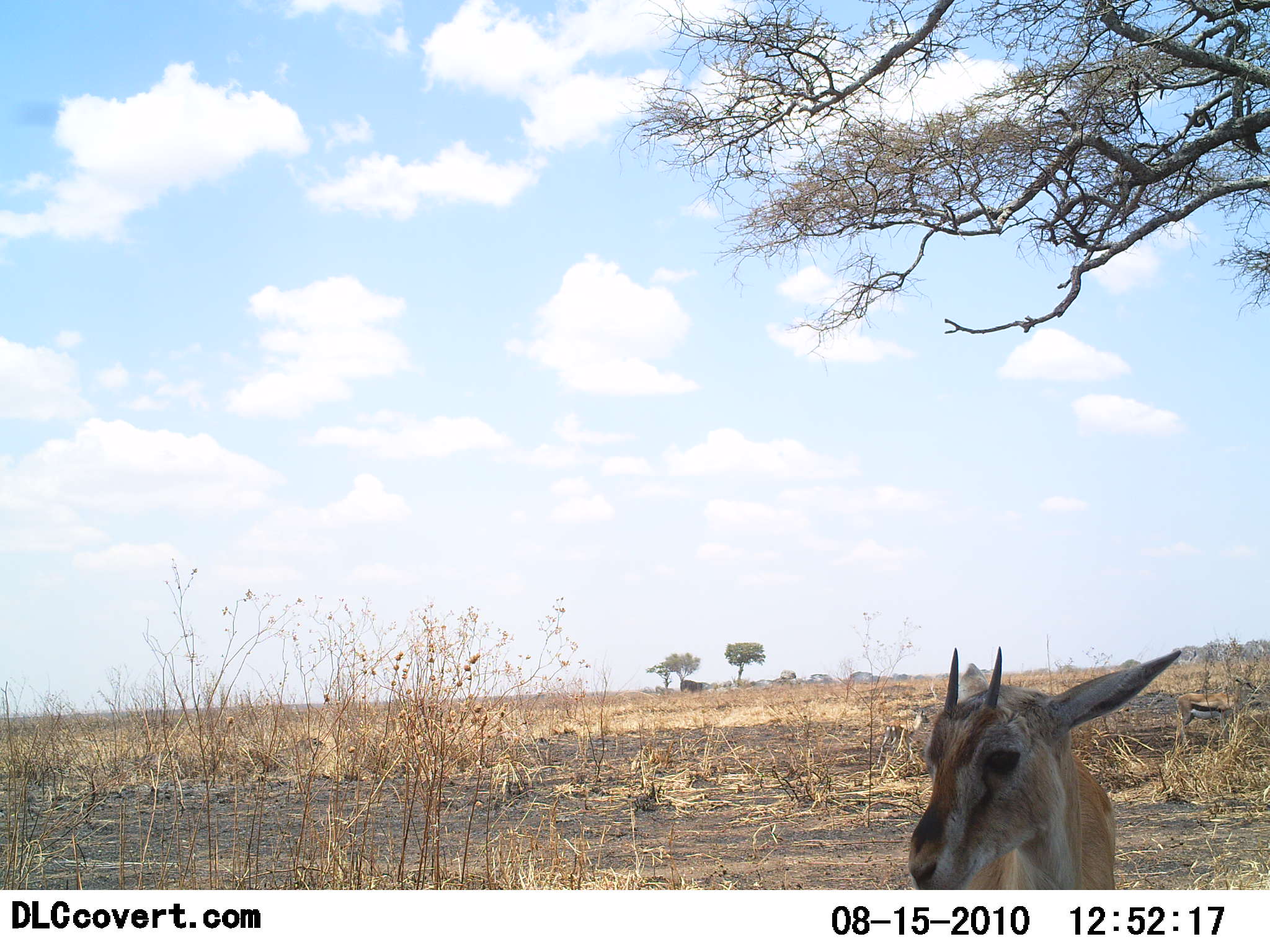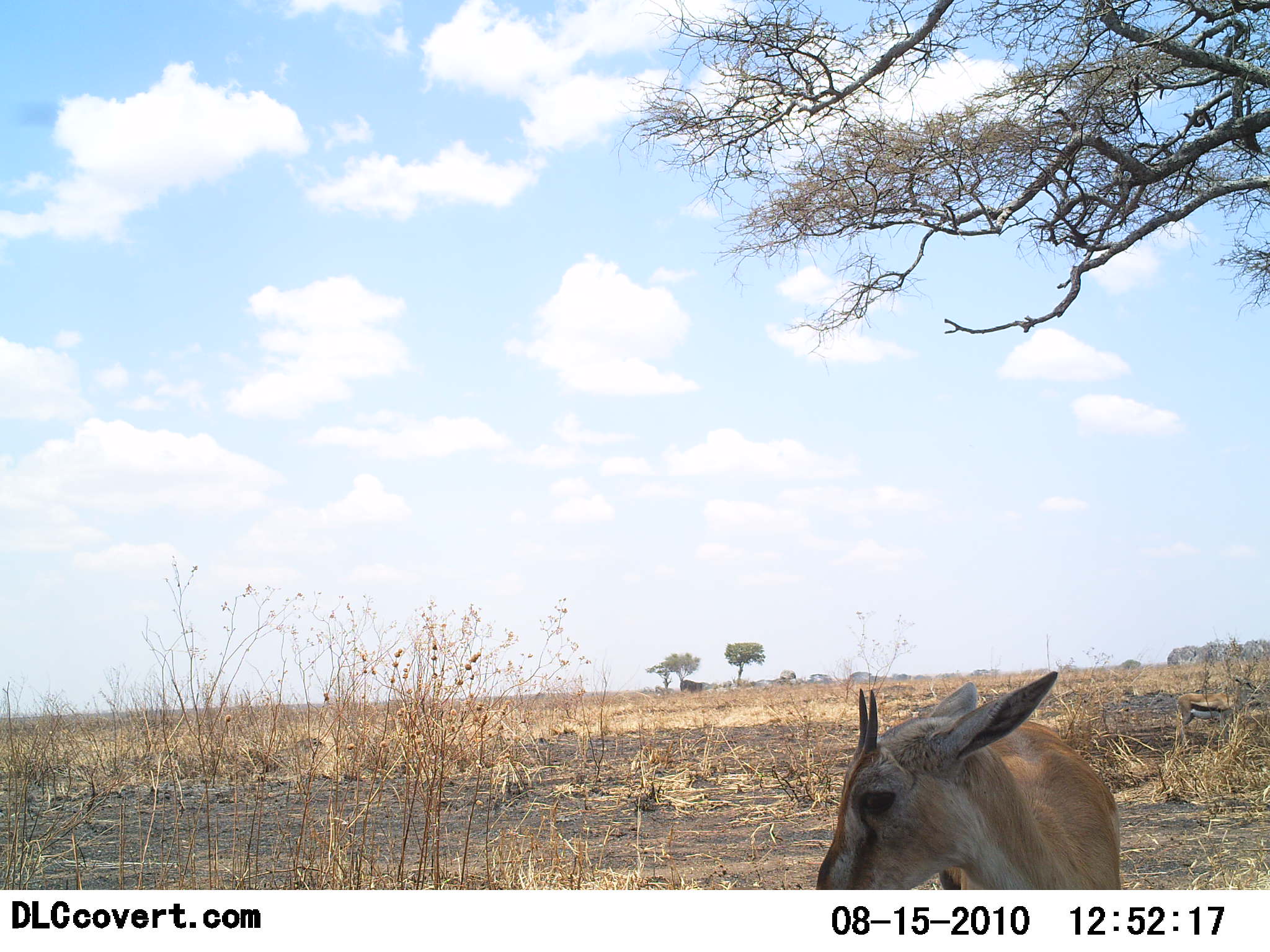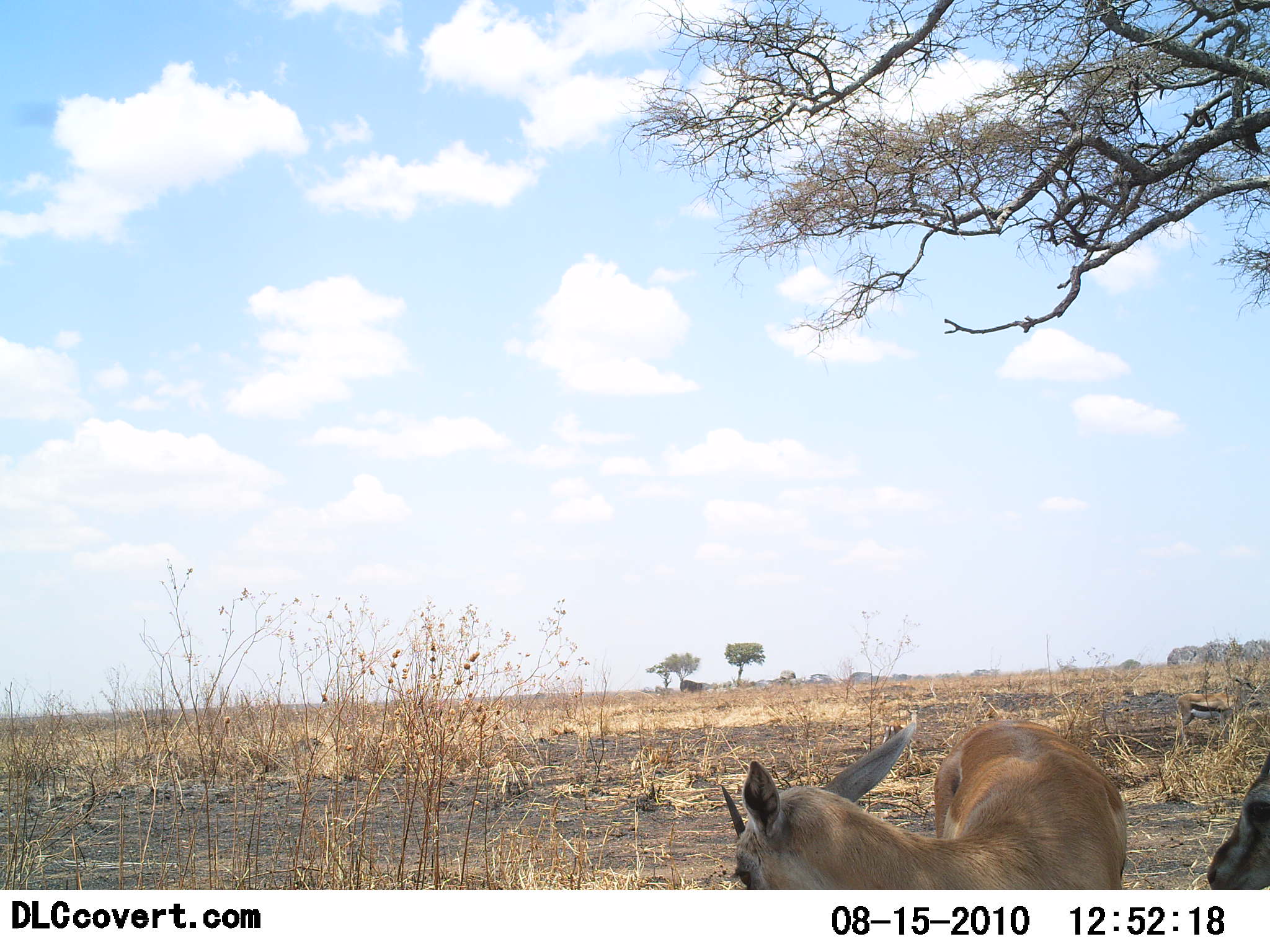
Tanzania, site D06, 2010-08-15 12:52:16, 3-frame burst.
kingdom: Animalia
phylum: Chordata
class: Mammalia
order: Artiodactyla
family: Bovidae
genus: Eudorcas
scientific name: Eudorcas thomsonii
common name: thomson's gazelle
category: gazellethomsons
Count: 2.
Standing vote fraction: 100%.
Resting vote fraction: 0%.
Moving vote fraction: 0%.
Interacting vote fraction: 0%.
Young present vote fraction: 8%.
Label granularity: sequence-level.